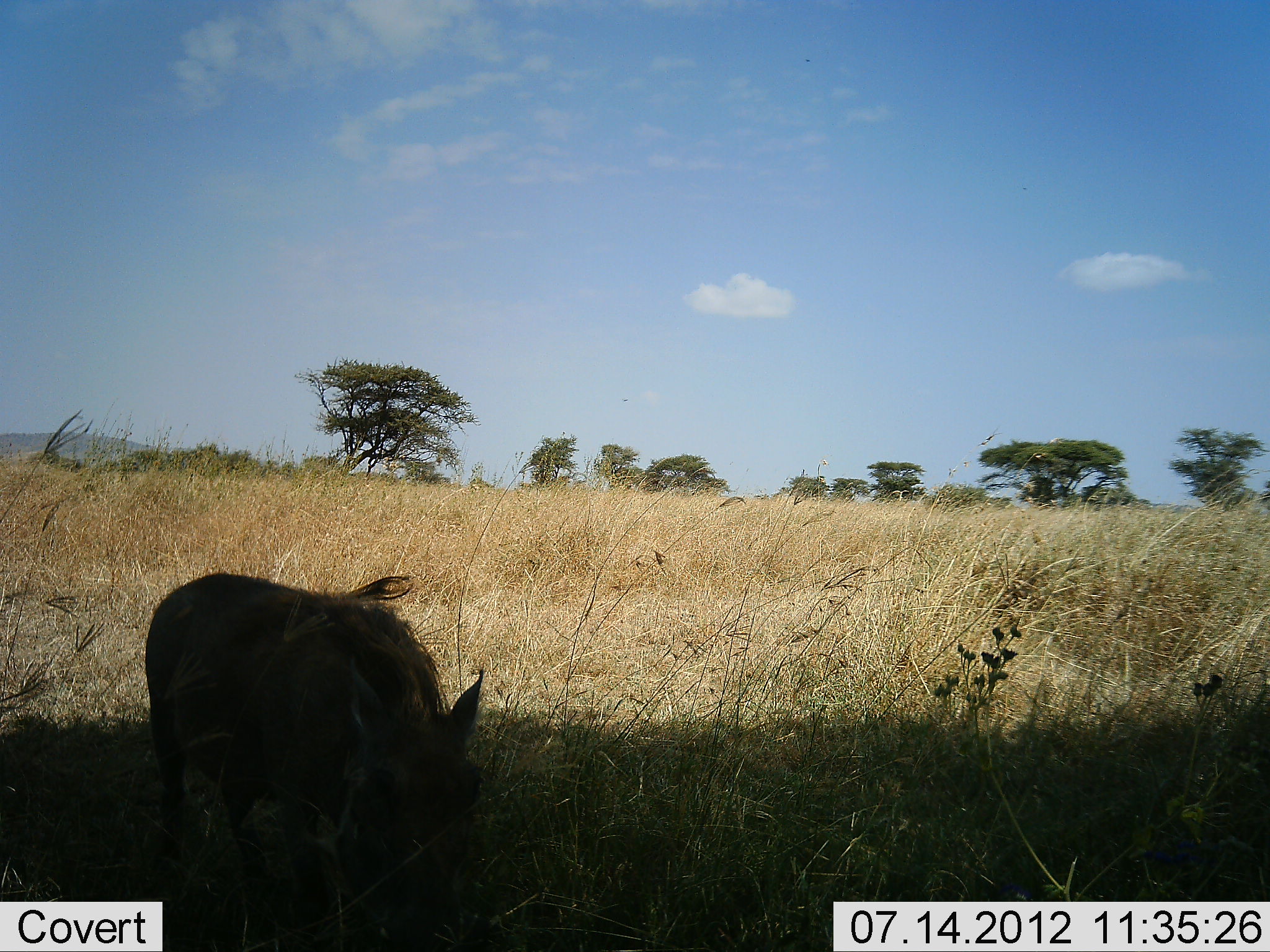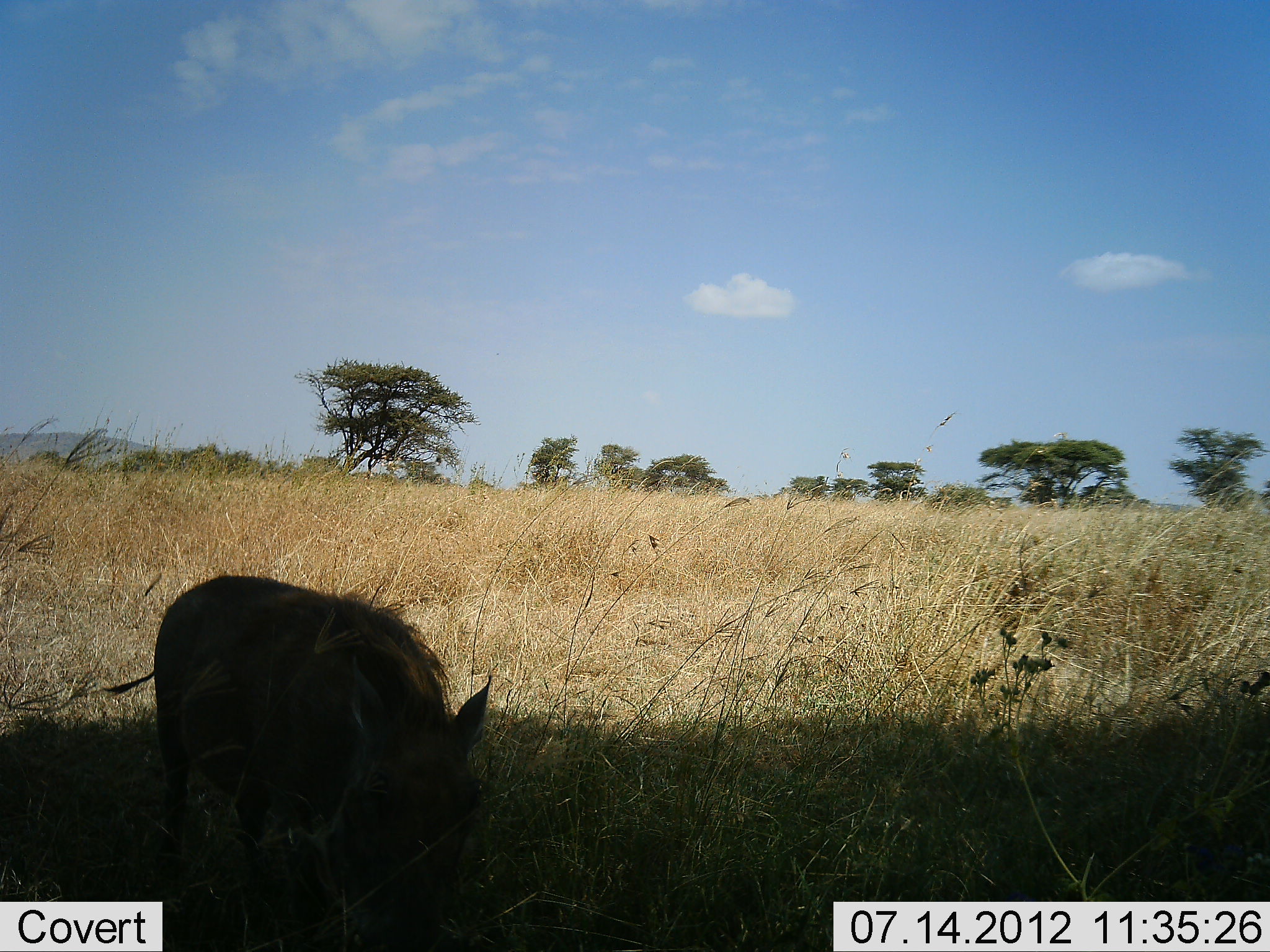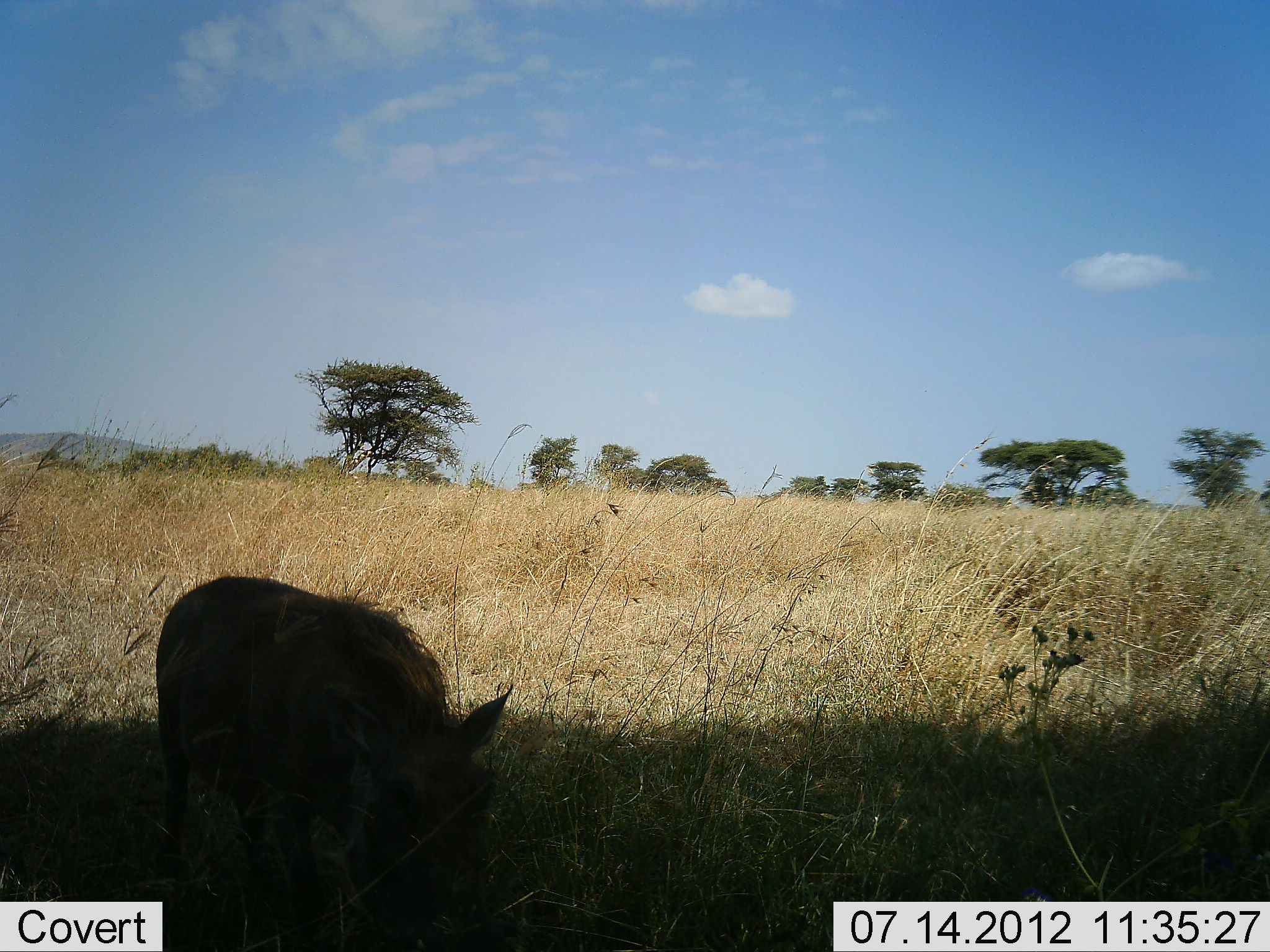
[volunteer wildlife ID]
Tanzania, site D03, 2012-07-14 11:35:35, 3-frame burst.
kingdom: Animalia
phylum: Chordata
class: Mammalia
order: Artiodactyla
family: Suidae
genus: Phacochoerus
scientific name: Phacochoerus africanus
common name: warthog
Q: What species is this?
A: Warthog (Phacochoerus africanus).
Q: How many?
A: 1.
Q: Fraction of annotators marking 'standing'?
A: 50%.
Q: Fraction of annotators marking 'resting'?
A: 0%.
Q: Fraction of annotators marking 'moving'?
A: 0%.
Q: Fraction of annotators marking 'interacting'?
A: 0%.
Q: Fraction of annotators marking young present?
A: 0%.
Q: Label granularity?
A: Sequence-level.